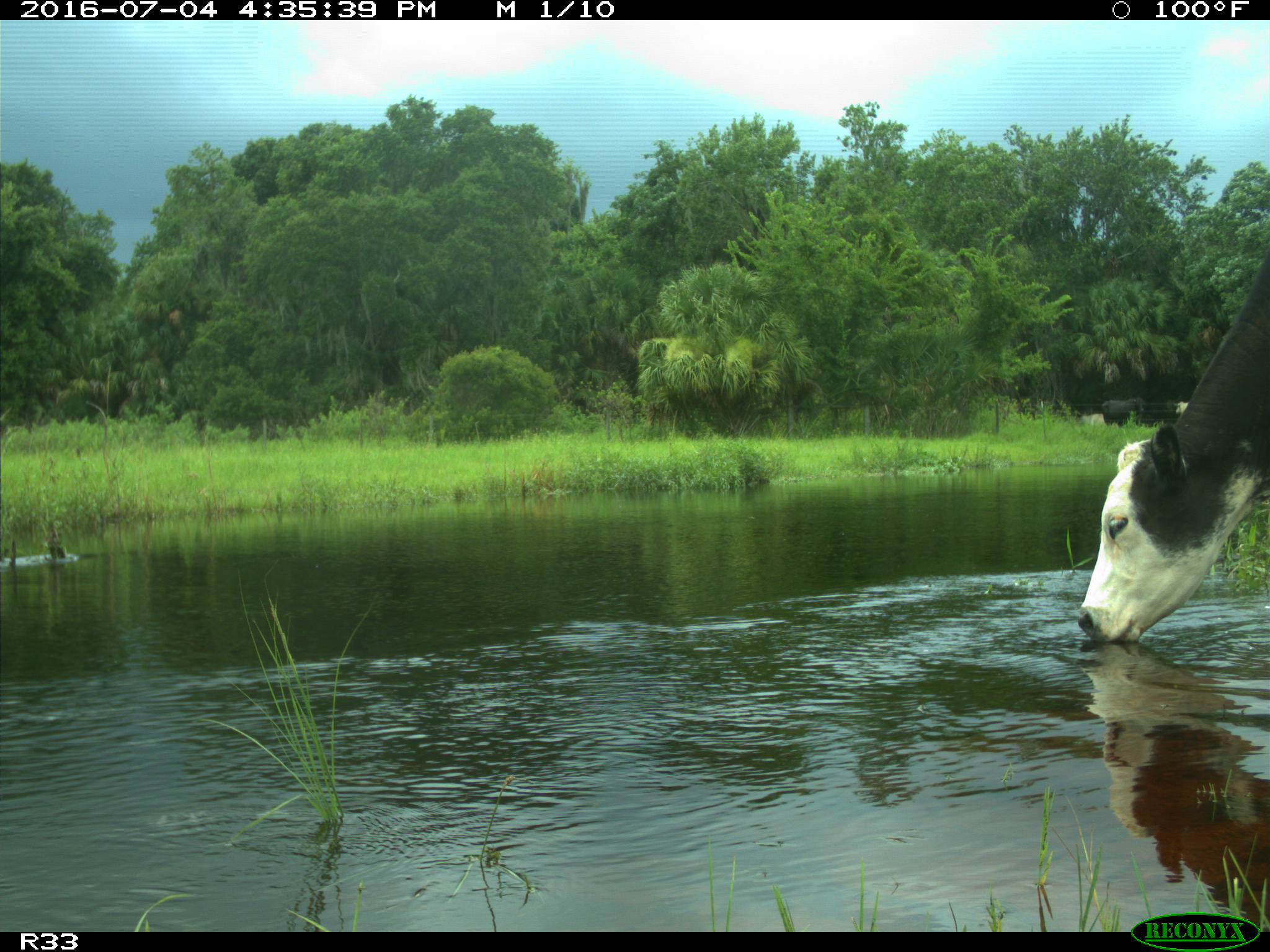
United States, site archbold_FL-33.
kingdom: Animalia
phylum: Chordata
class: Mammalia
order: Artiodactyla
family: Bovidae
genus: Bos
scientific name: Bos taurus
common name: domestic cow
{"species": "Bos taurus (domestic cow)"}